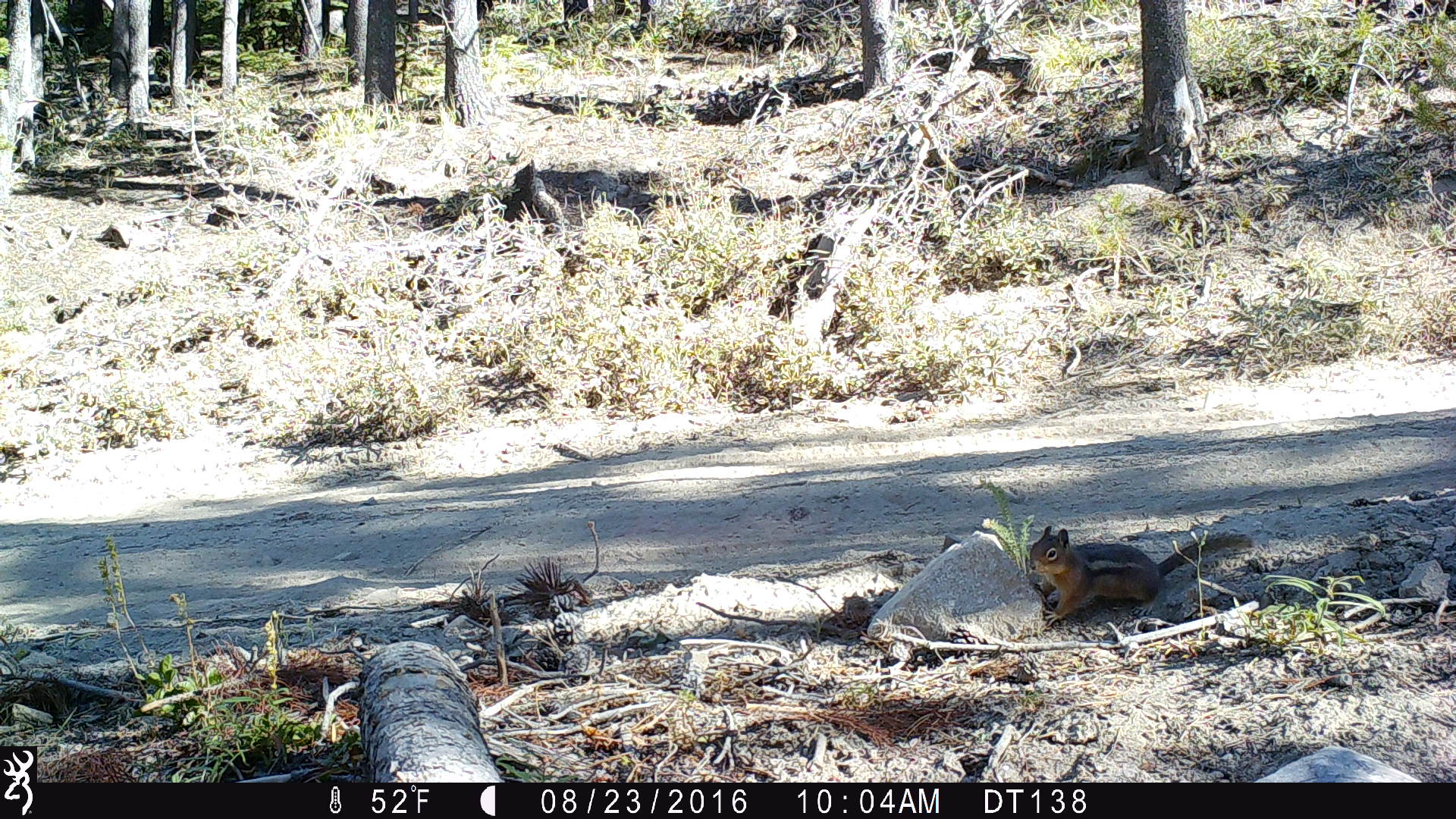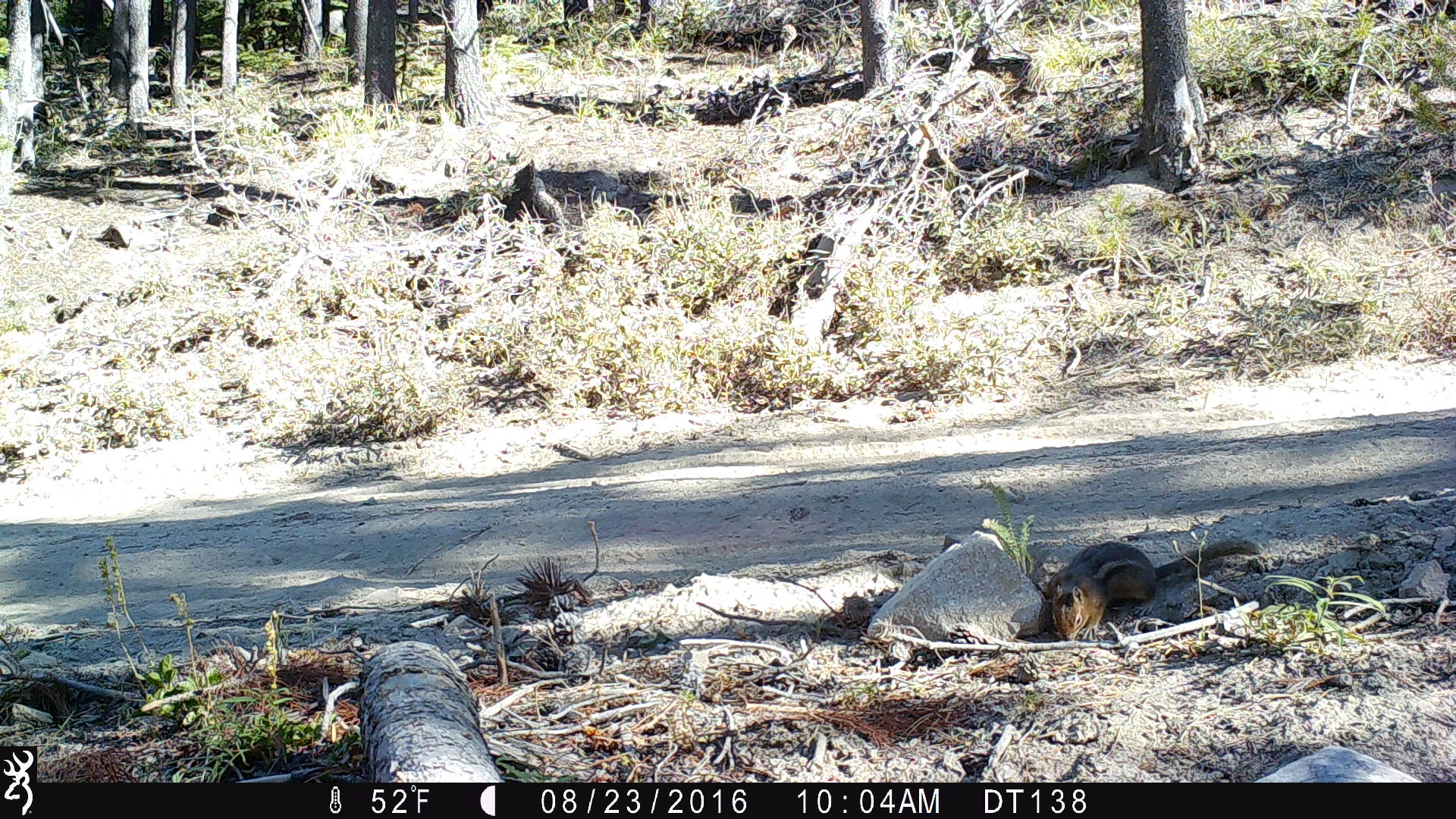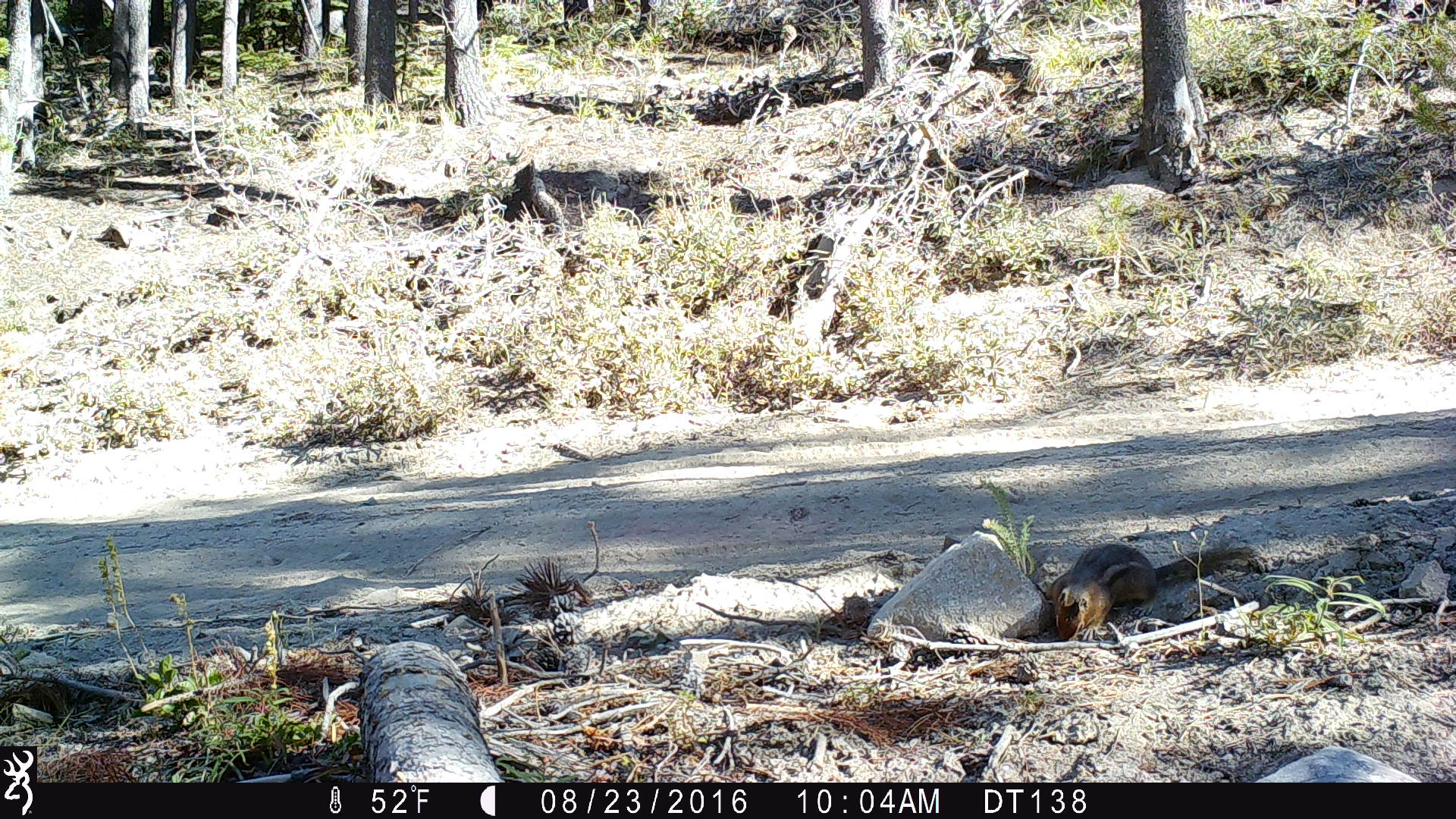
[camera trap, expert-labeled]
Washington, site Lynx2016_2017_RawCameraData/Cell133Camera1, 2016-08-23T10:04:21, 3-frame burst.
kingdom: Animalia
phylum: Chordata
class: Mammalia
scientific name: Mammalia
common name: small mammal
Small mammal (Mammalia). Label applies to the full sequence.